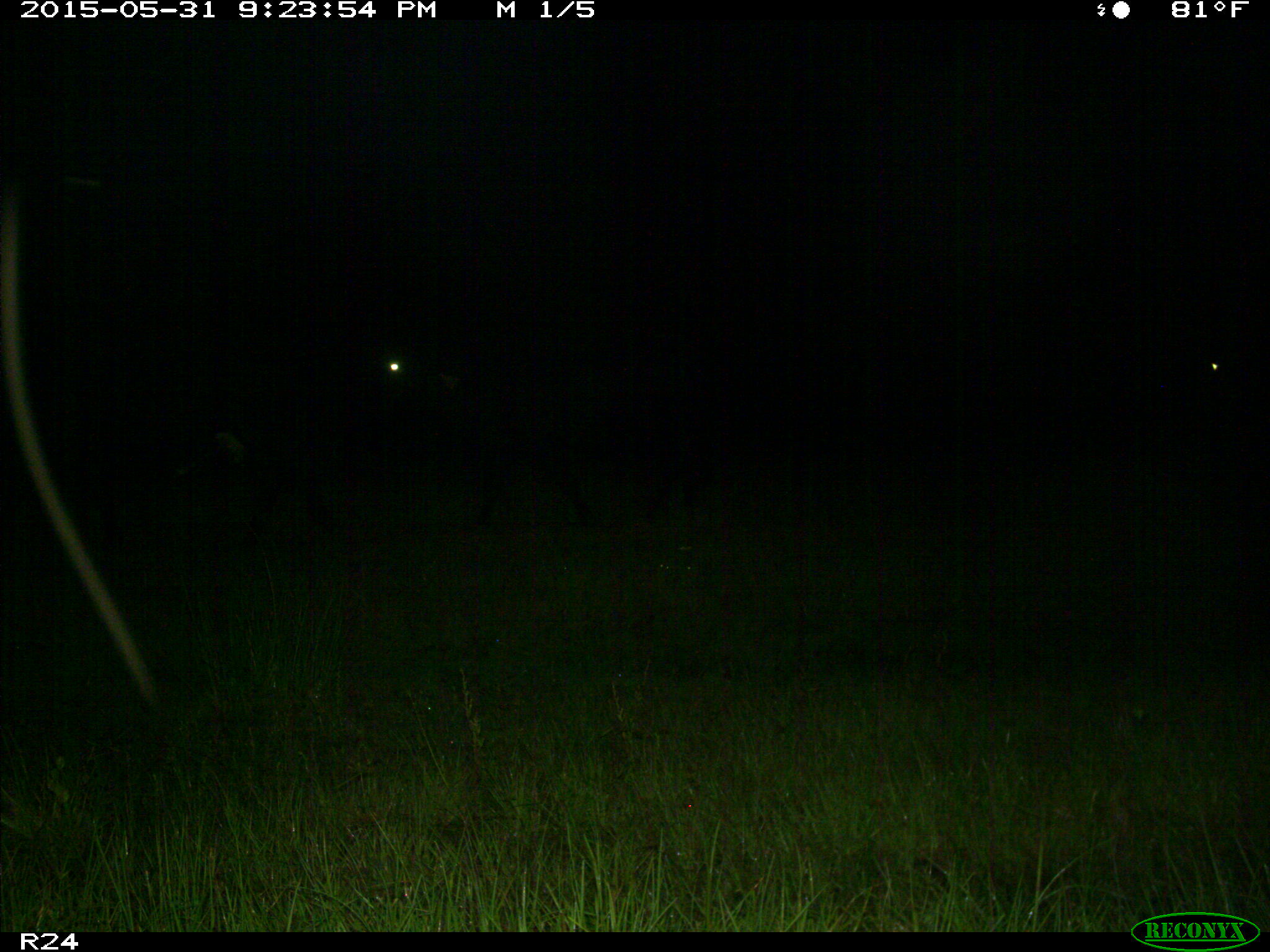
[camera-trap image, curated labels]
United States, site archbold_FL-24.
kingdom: Animalia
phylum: Chordata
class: Mammalia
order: Artiodactyla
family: Bovidae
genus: Bos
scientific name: Bos taurus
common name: domestic cow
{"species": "Bos taurus (domestic cow)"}